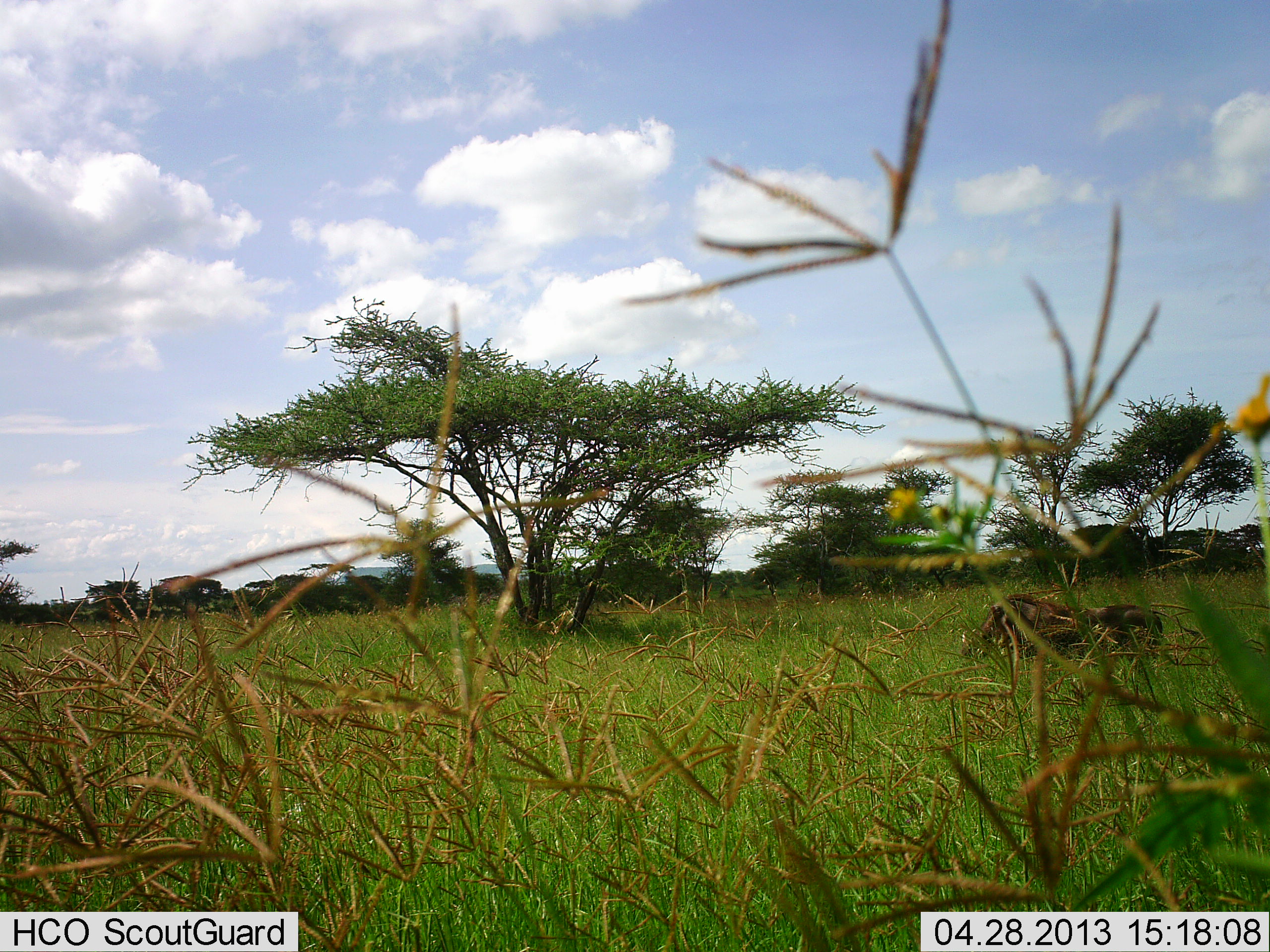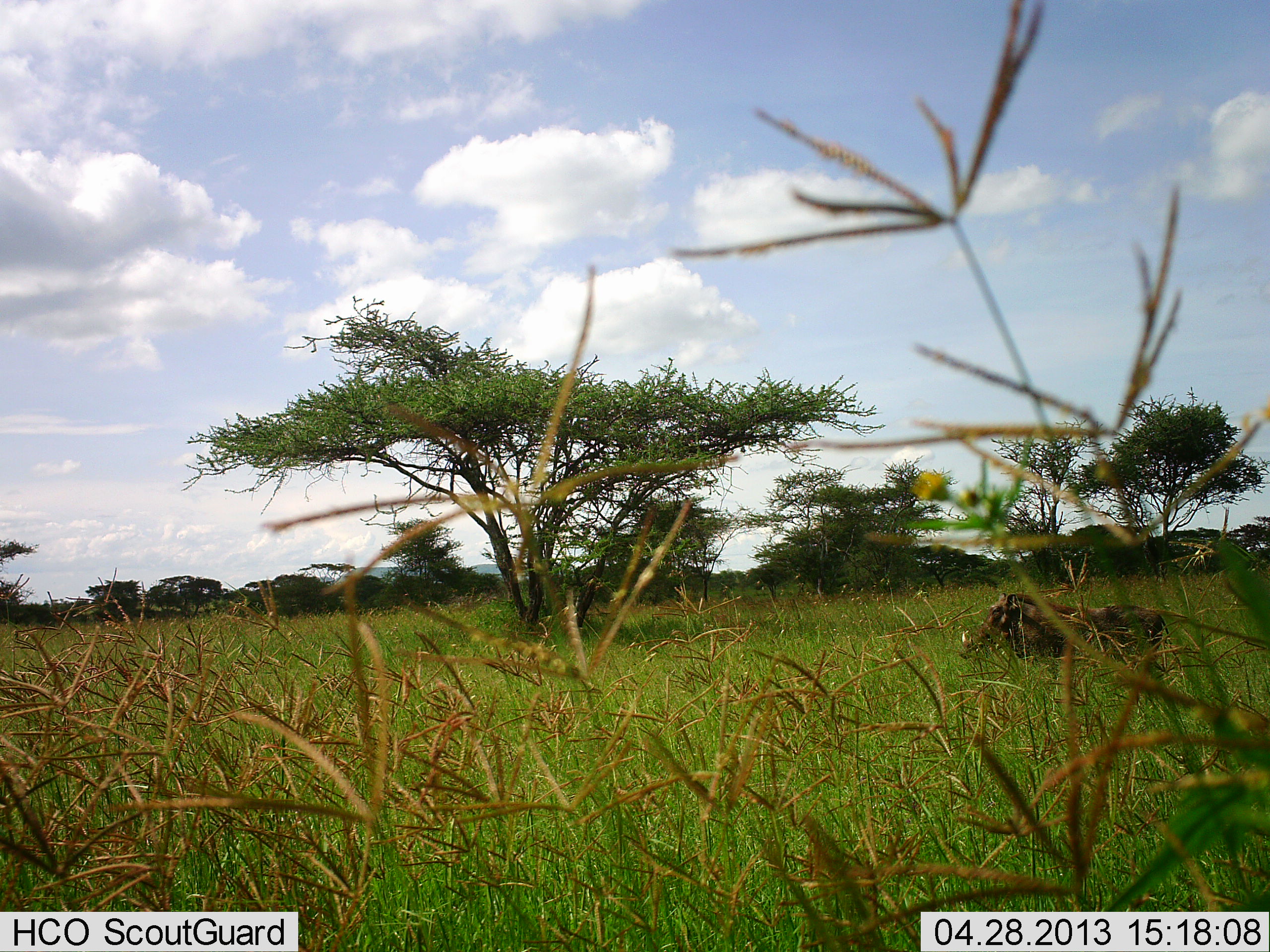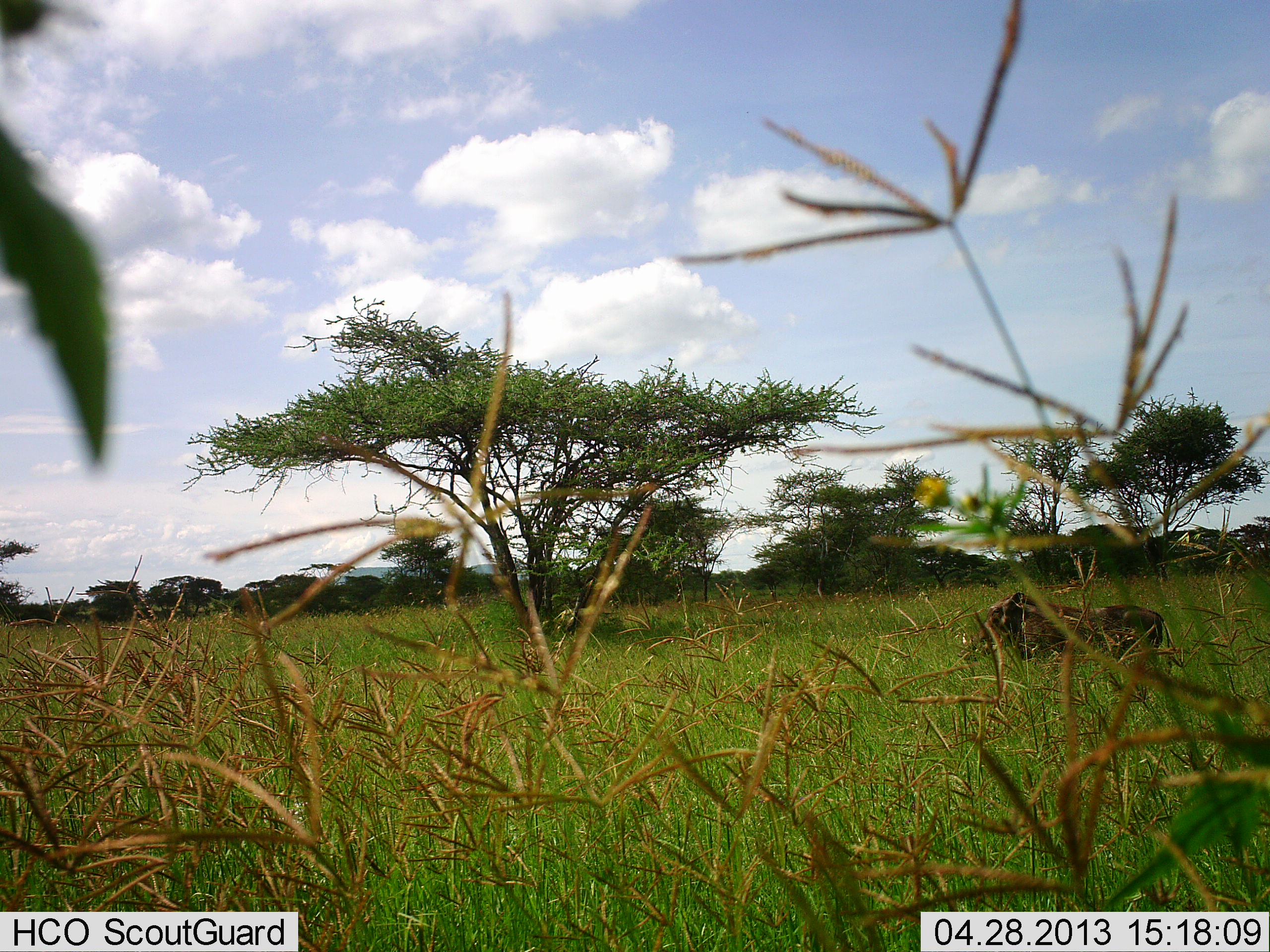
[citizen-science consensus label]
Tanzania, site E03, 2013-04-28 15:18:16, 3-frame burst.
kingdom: Animalia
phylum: Chordata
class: Mammalia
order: Artiodactyla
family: Suidae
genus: Phacochoerus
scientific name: Phacochoerus africanus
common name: warthog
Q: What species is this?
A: Warthog (Phacochoerus africanus).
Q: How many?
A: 1.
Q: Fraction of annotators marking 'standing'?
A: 60%.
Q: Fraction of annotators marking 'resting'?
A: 20%.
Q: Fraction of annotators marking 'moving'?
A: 20%.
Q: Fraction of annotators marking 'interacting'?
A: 0%.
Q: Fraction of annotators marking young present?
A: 0%.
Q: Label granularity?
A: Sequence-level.